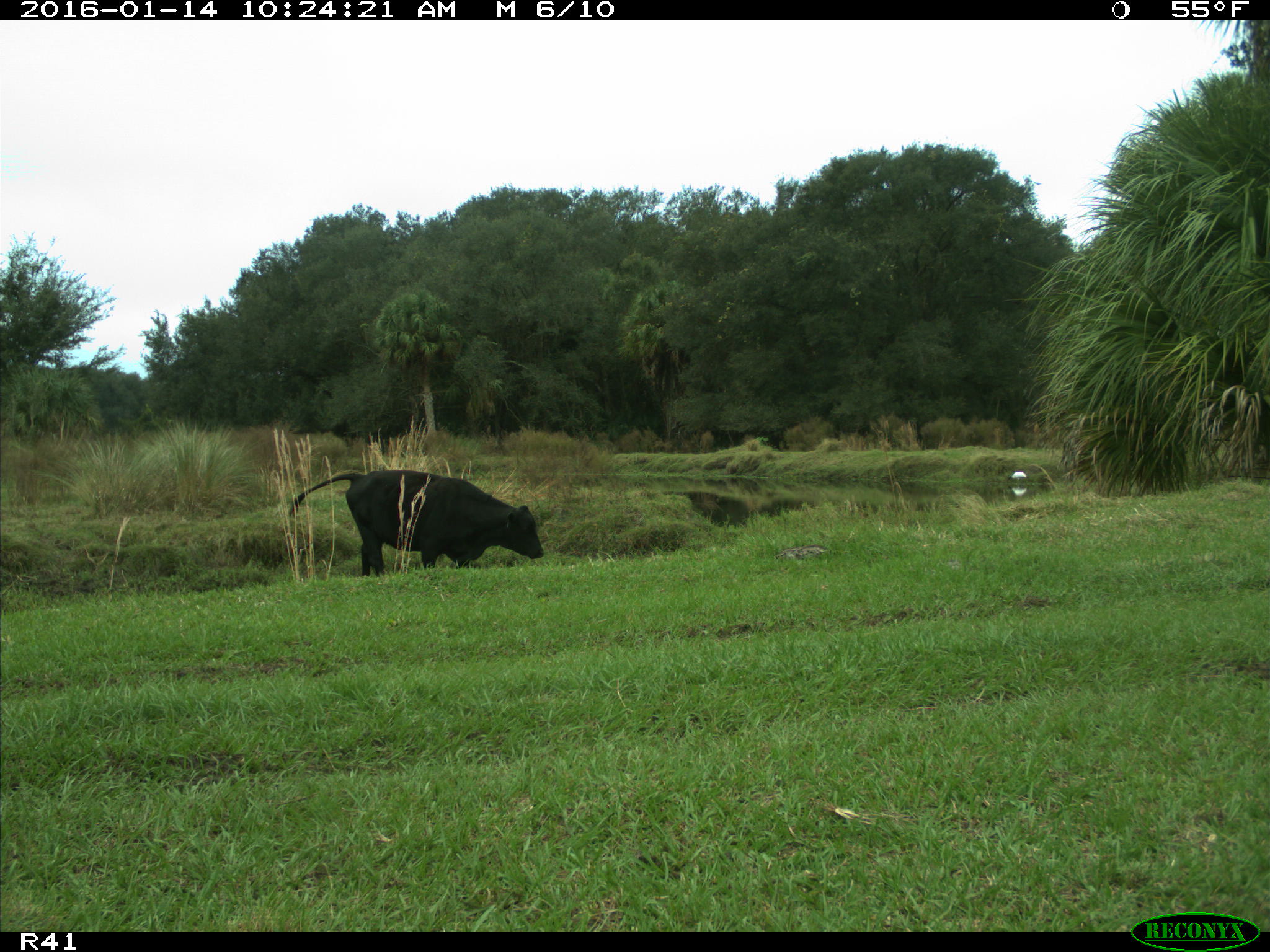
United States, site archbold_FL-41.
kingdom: Animalia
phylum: Chordata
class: Mammalia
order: Artiodactyla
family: Bovidae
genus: Bos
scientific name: Bos taurus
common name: domestic cow